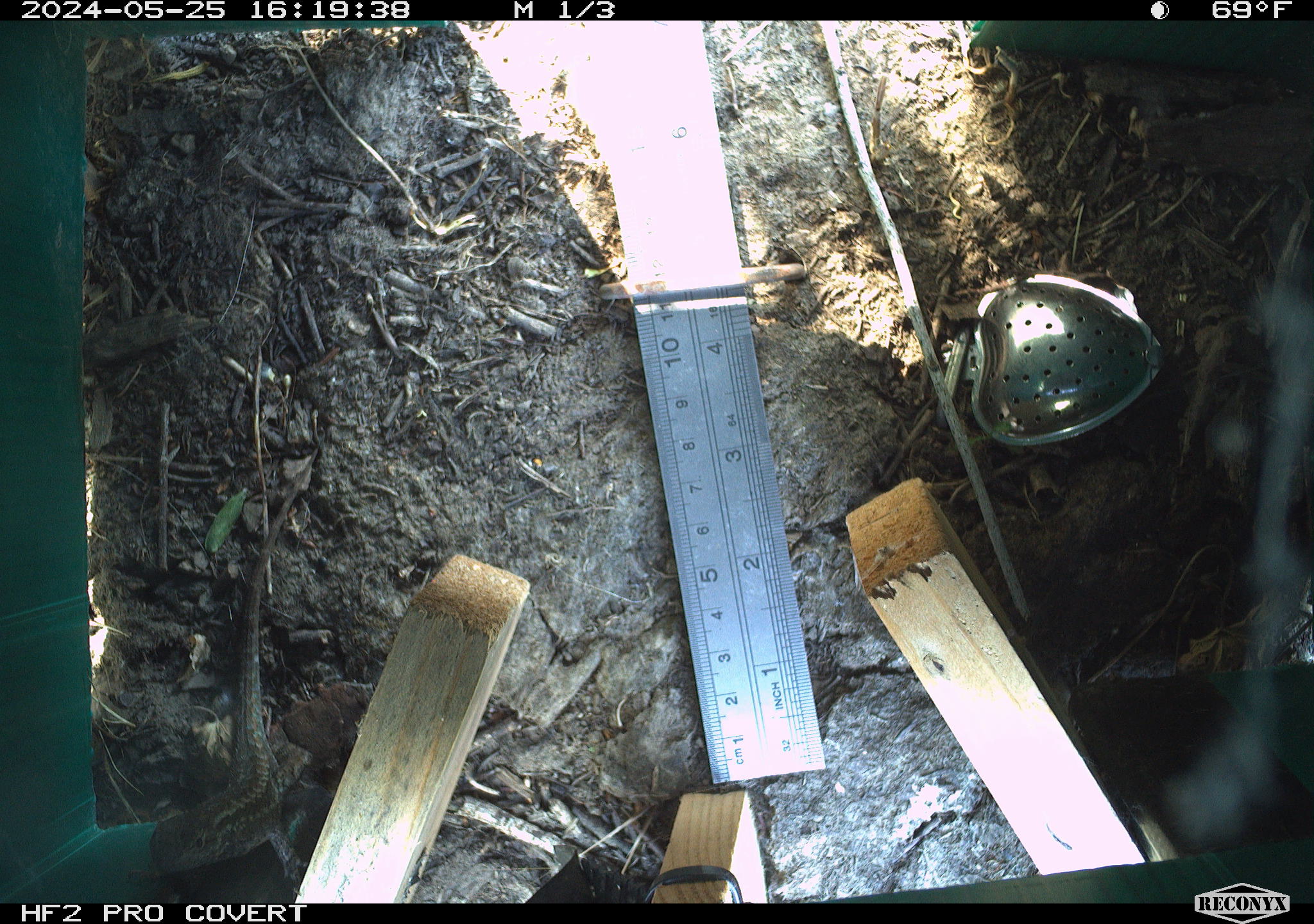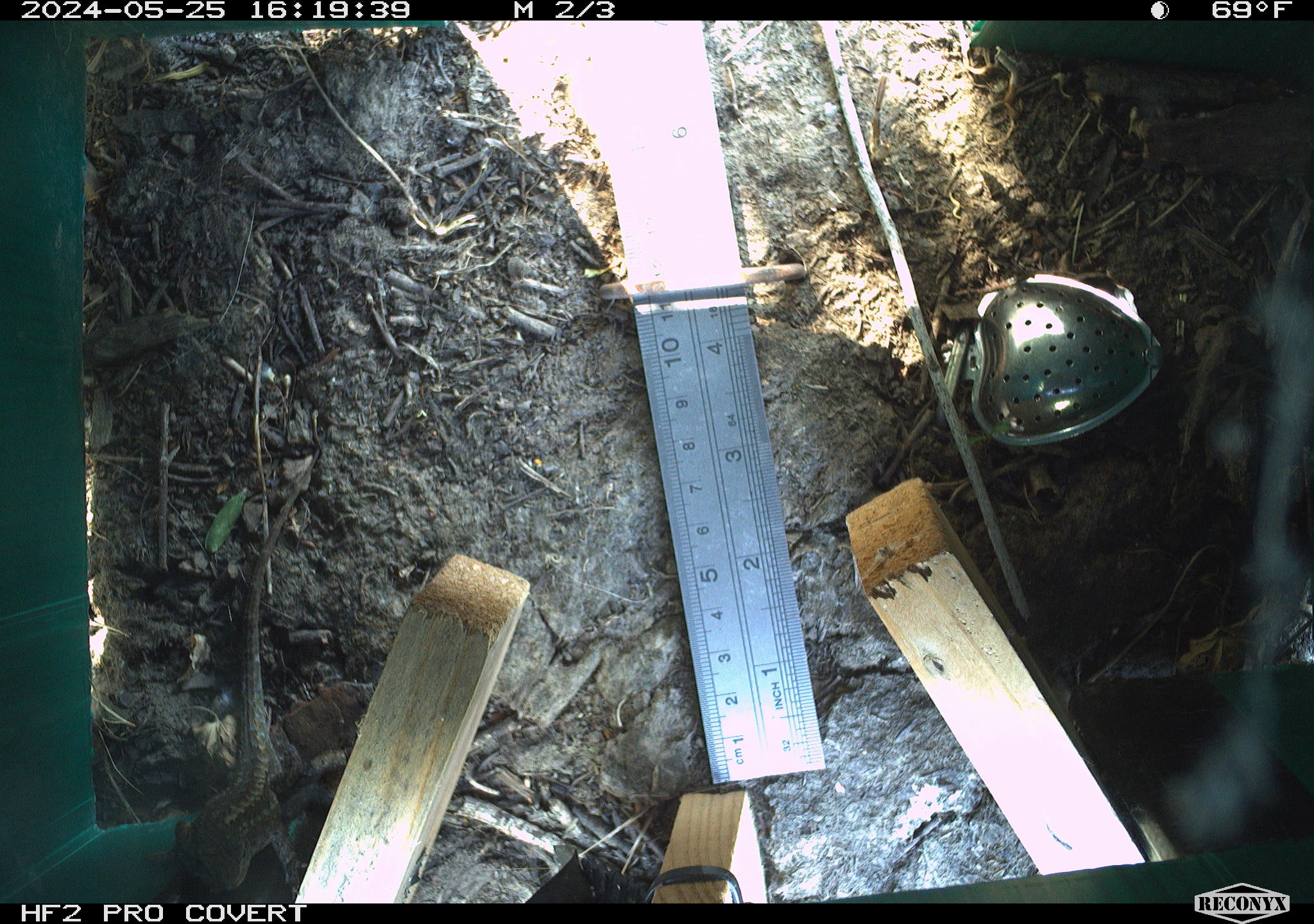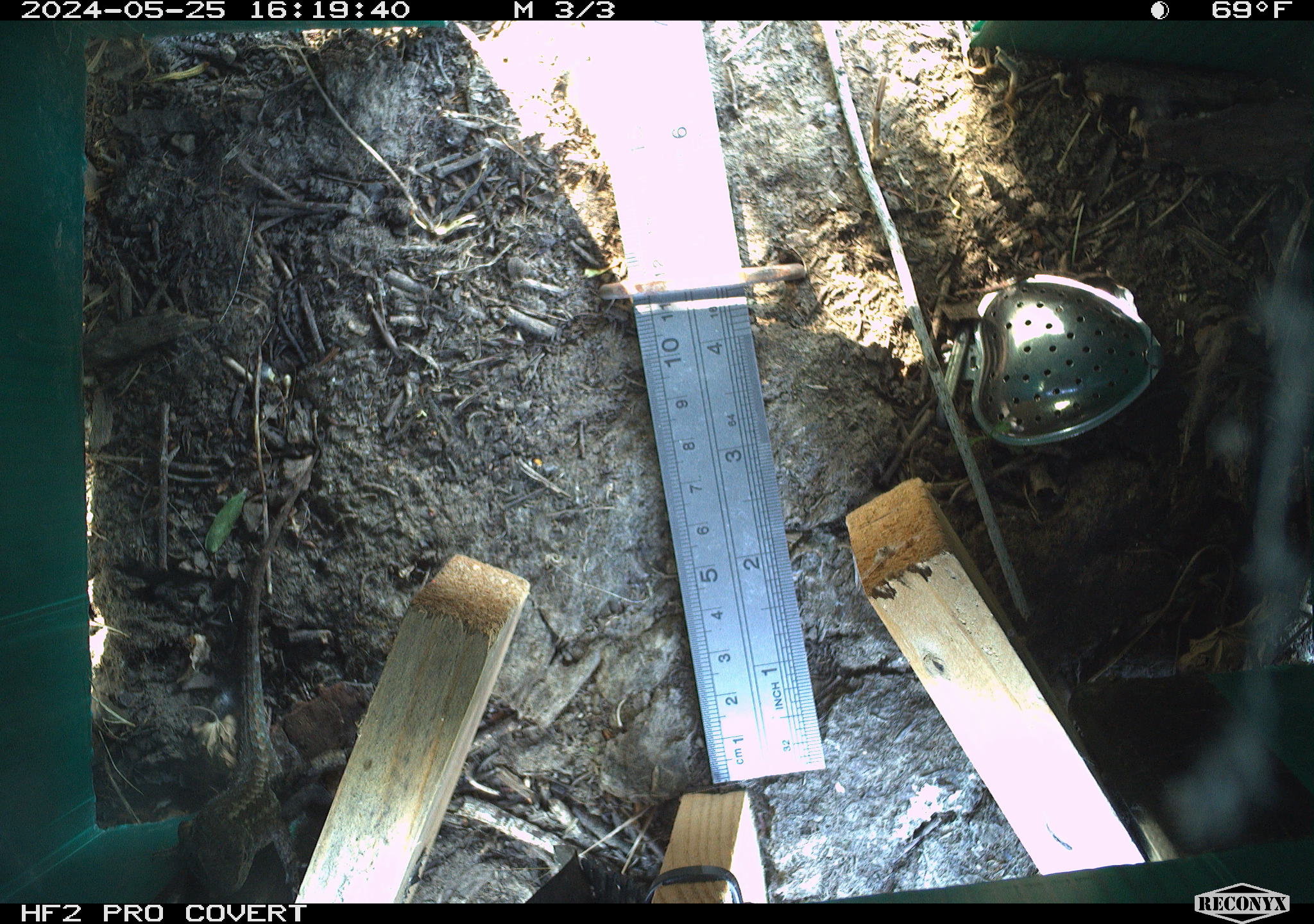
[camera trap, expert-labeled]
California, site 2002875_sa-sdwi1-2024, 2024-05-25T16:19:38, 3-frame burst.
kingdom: Animalia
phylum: Chordata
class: Reptilia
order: Squamata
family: Phrynosomatidae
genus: Sceloporus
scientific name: Sceloporus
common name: spiny lizards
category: sceloporus species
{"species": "sceloporus species (spiny lizards) (Sceloporus)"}